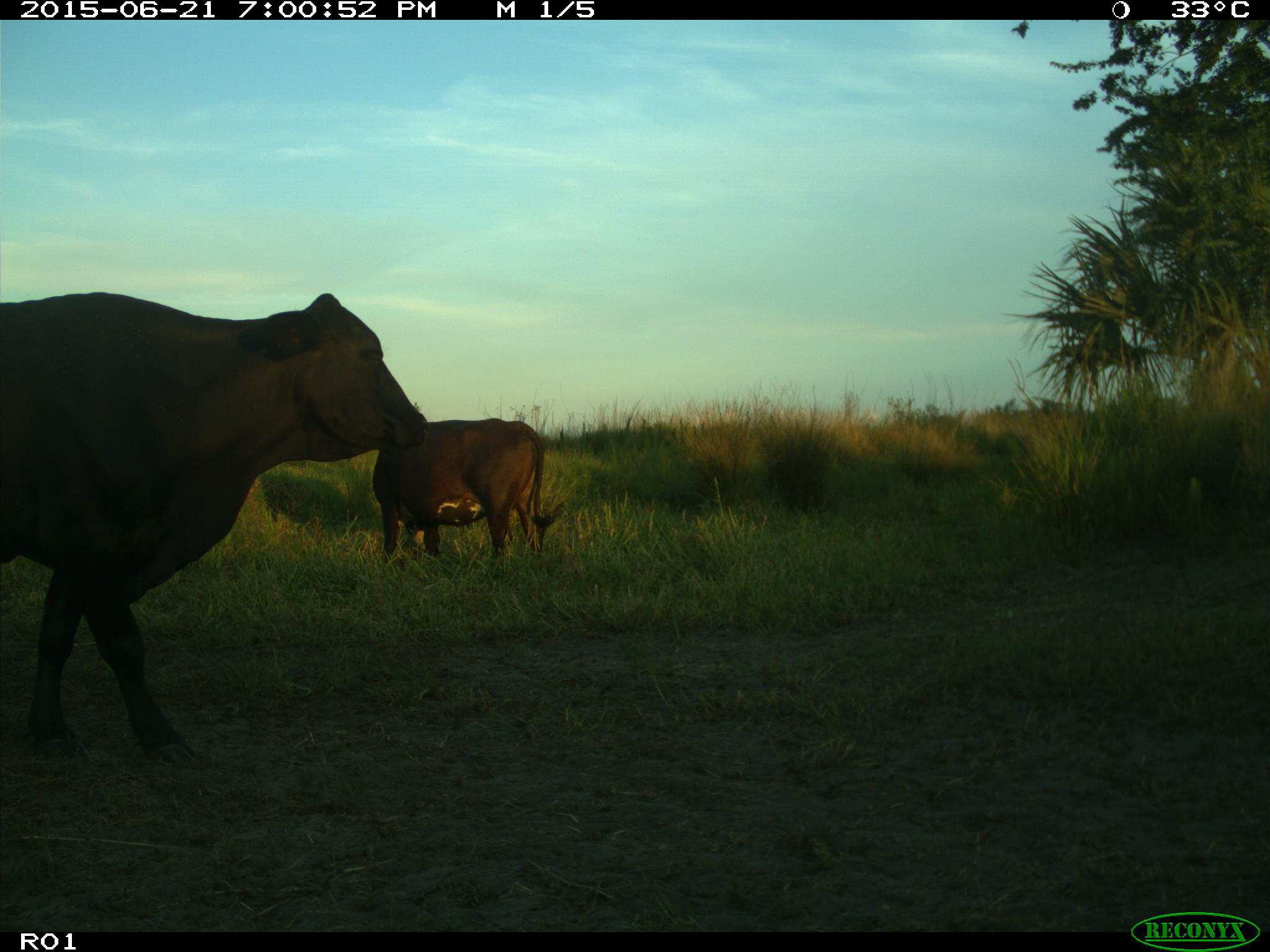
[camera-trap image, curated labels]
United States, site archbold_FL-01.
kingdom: Animalia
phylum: Chordata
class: Mammalia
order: Artiodactyla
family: Bovidae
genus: Bos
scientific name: Bos taurus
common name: domestic cow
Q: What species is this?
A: Bos taurus (domestic cow).